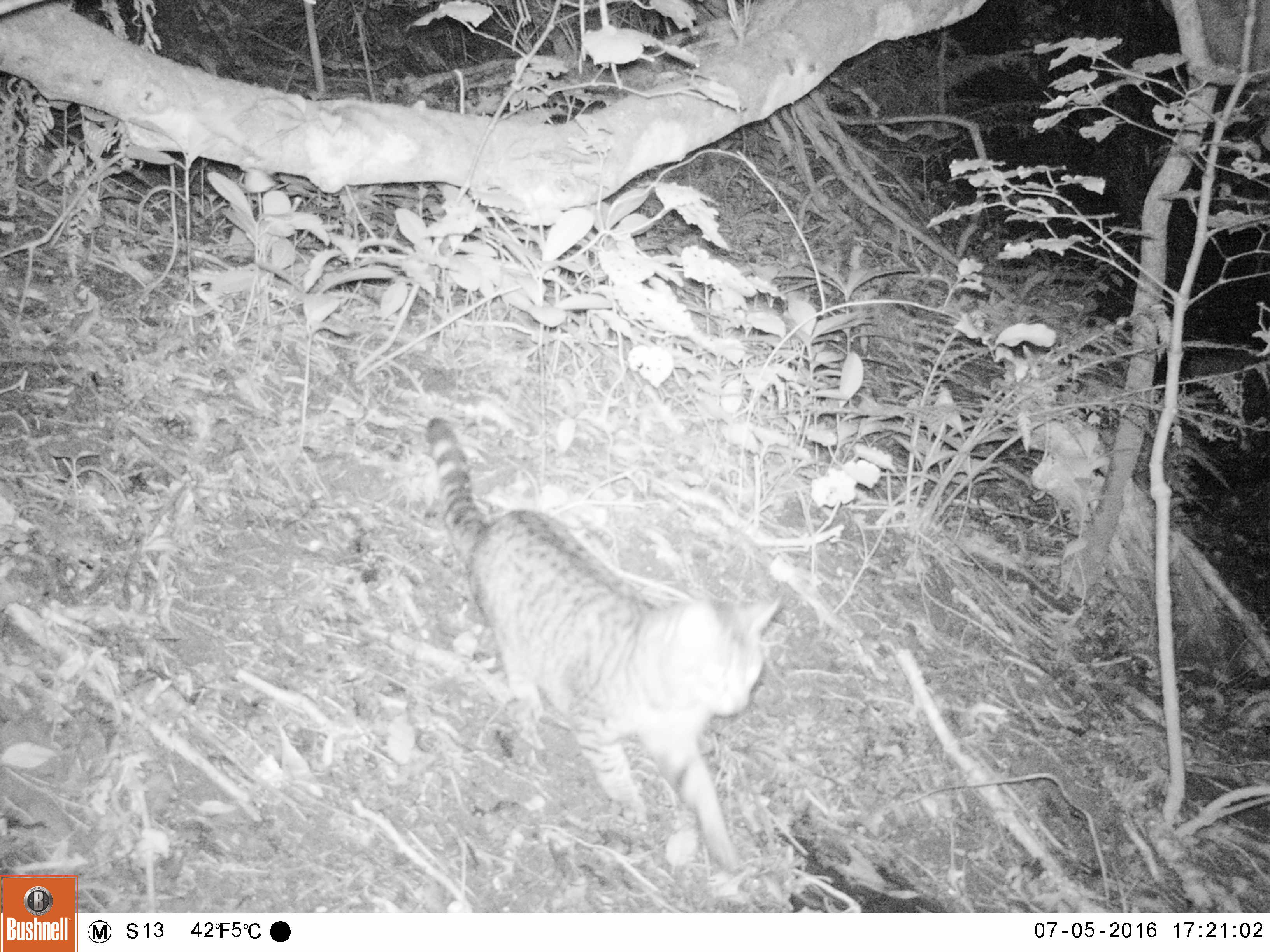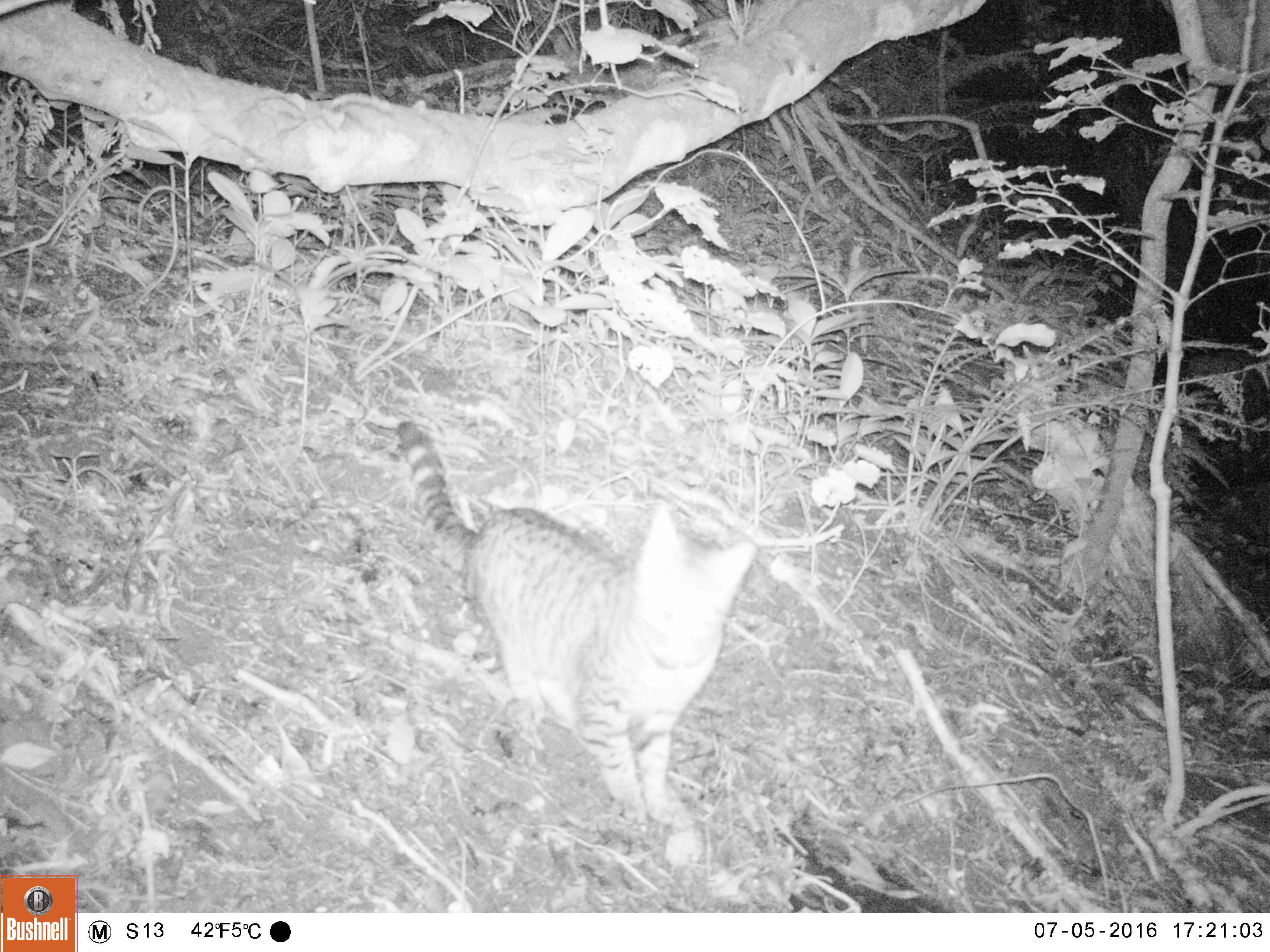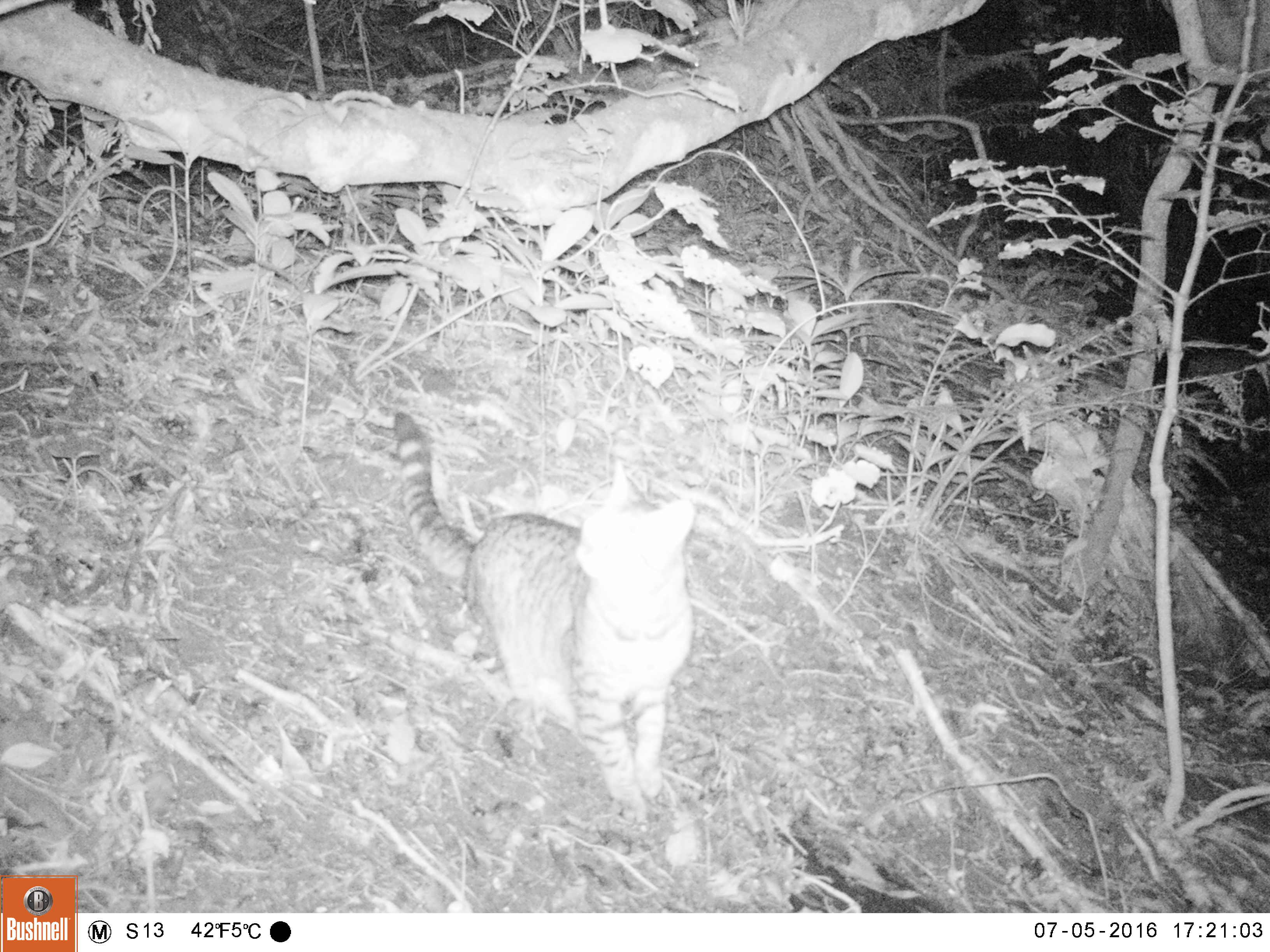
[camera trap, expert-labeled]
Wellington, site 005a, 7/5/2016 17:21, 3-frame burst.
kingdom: Animalia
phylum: Chordata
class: Mammalia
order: Carnivora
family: Felidae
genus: Felis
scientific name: Felis catus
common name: cat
Cat (Felis catus).